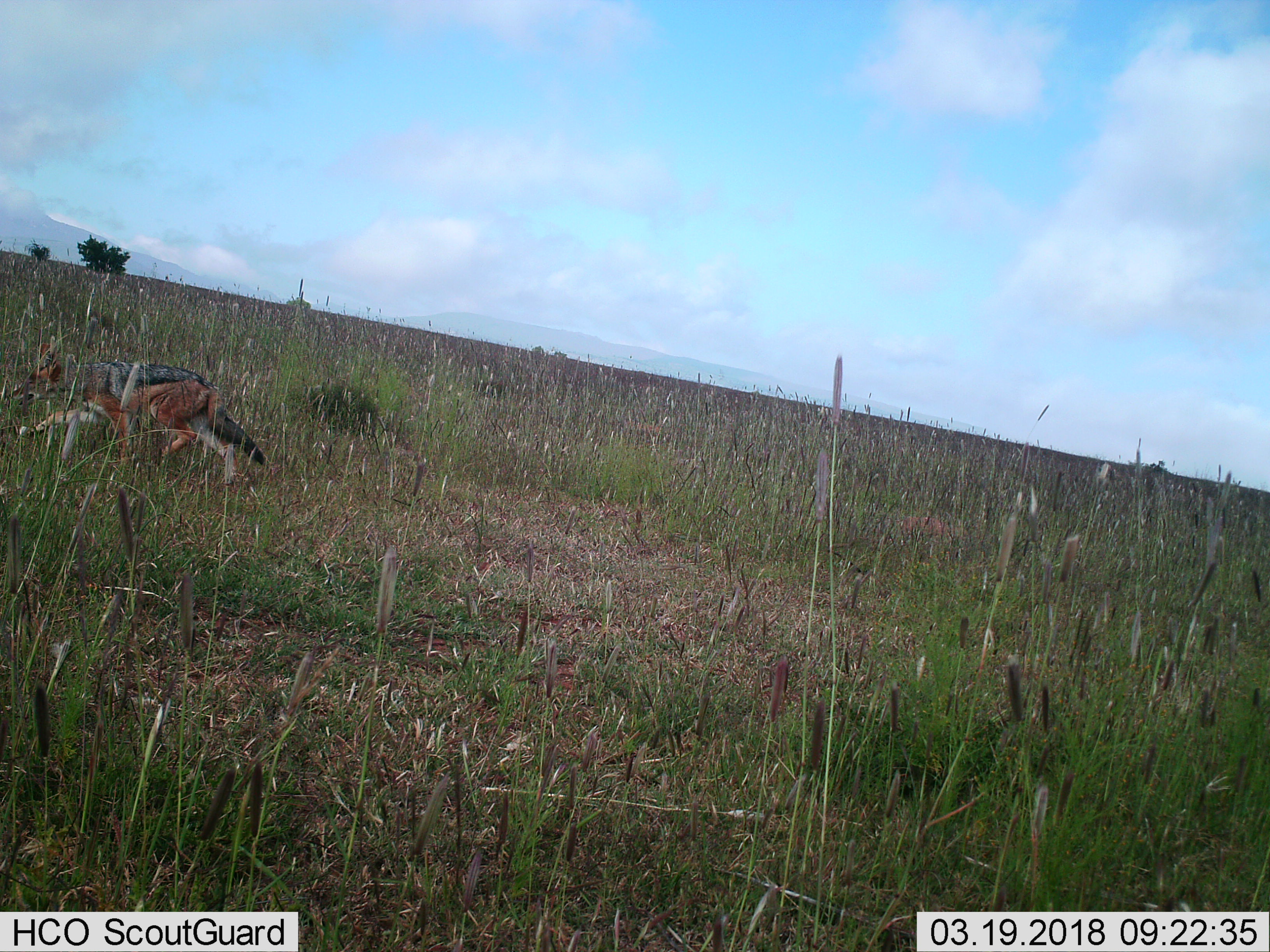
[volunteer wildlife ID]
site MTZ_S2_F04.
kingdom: Animalia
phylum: Chordata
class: Mammalia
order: Carnivora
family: Canidae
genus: Lupulella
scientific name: Lupulella mesomelas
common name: black-backed jackal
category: jackalblackbacked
Jackalblackbacked (black-backed jackal) (Lupulella mesomelas), count 1. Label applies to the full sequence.